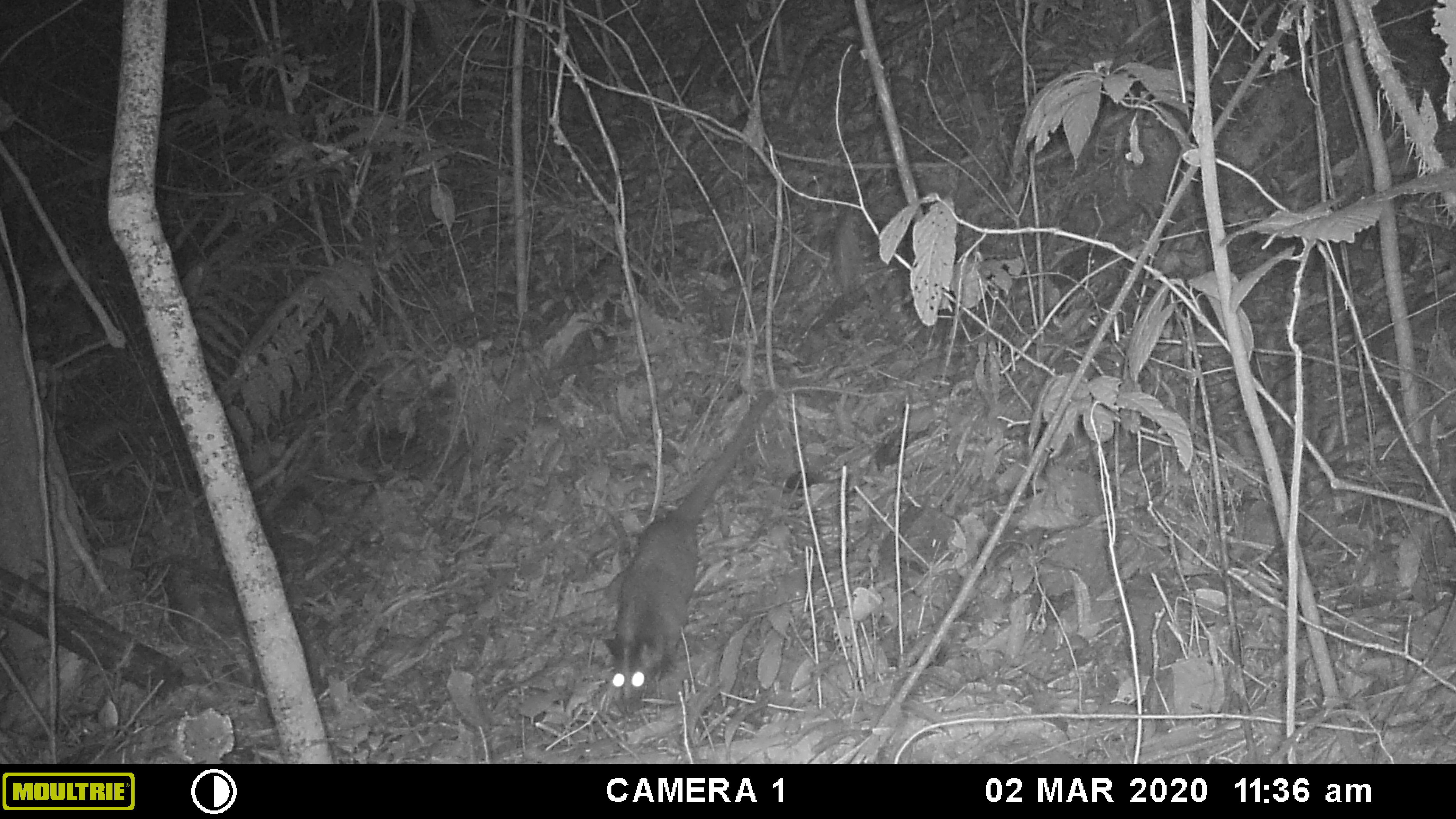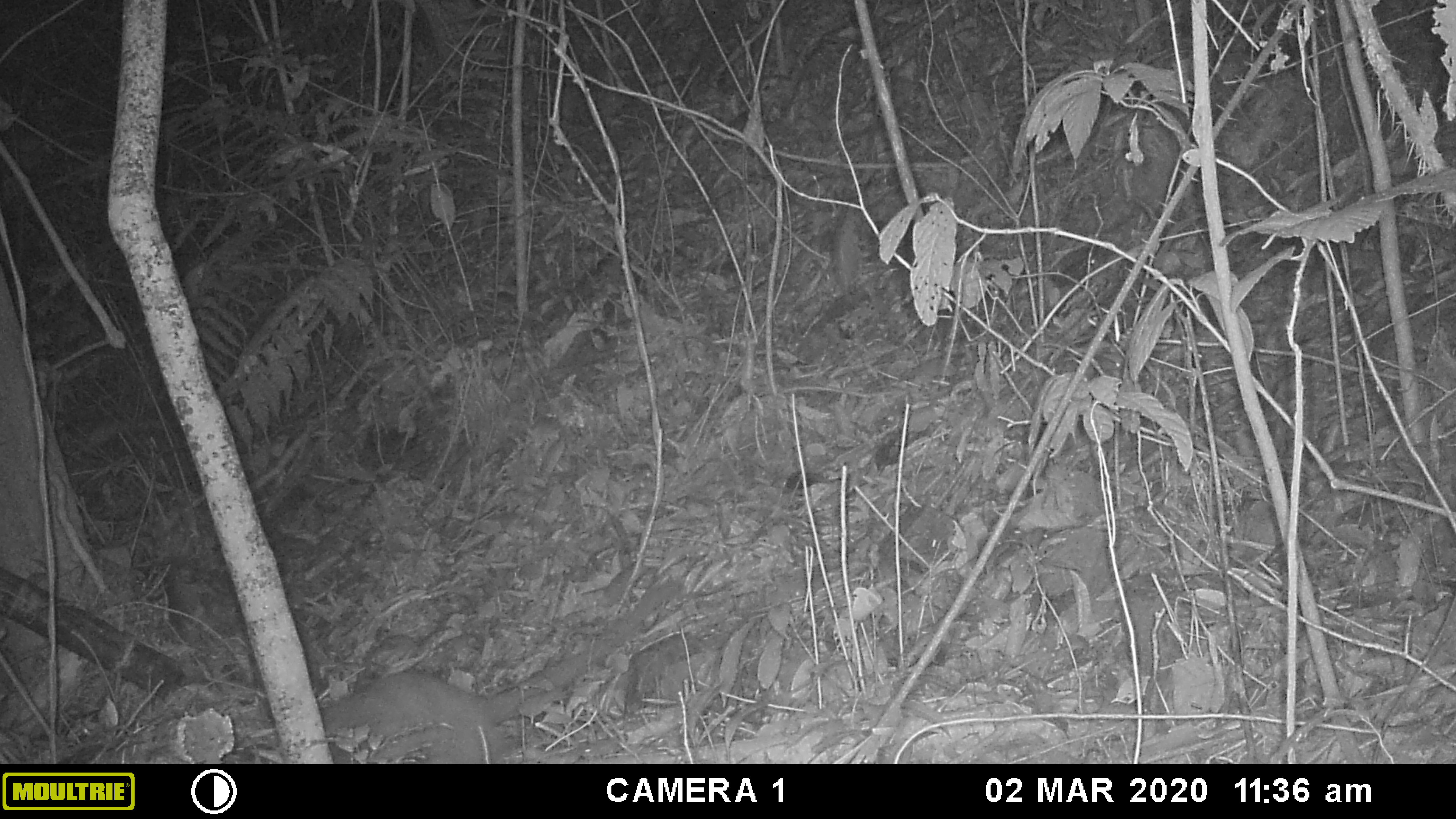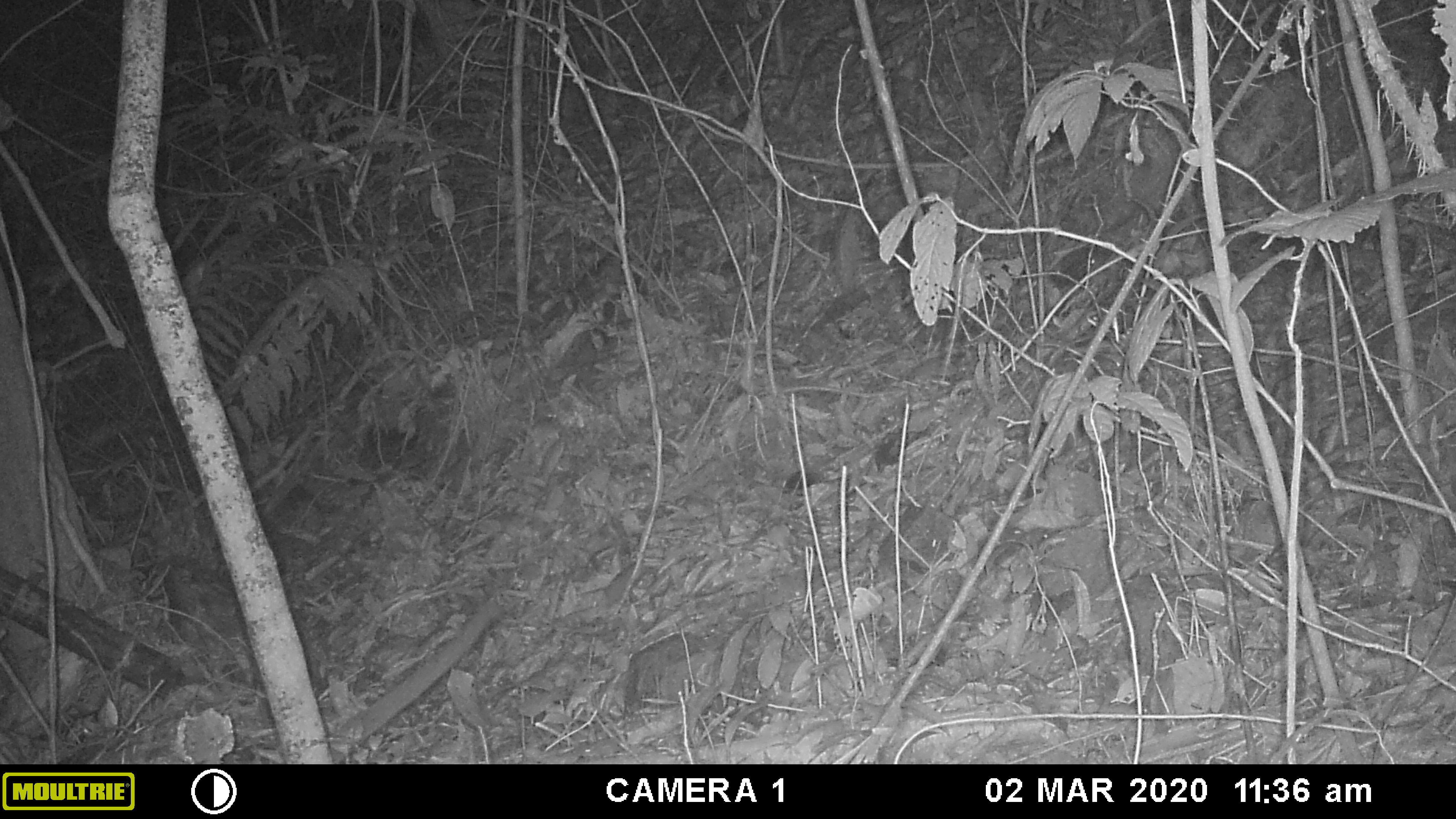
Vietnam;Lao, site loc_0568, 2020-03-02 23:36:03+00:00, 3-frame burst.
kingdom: Animalia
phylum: Chordata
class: Mammalia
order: Carnivora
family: Viverridae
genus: Paguma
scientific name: Paguma larvata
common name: masked palm civet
Masked palm civet (Paguma larvata). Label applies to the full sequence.